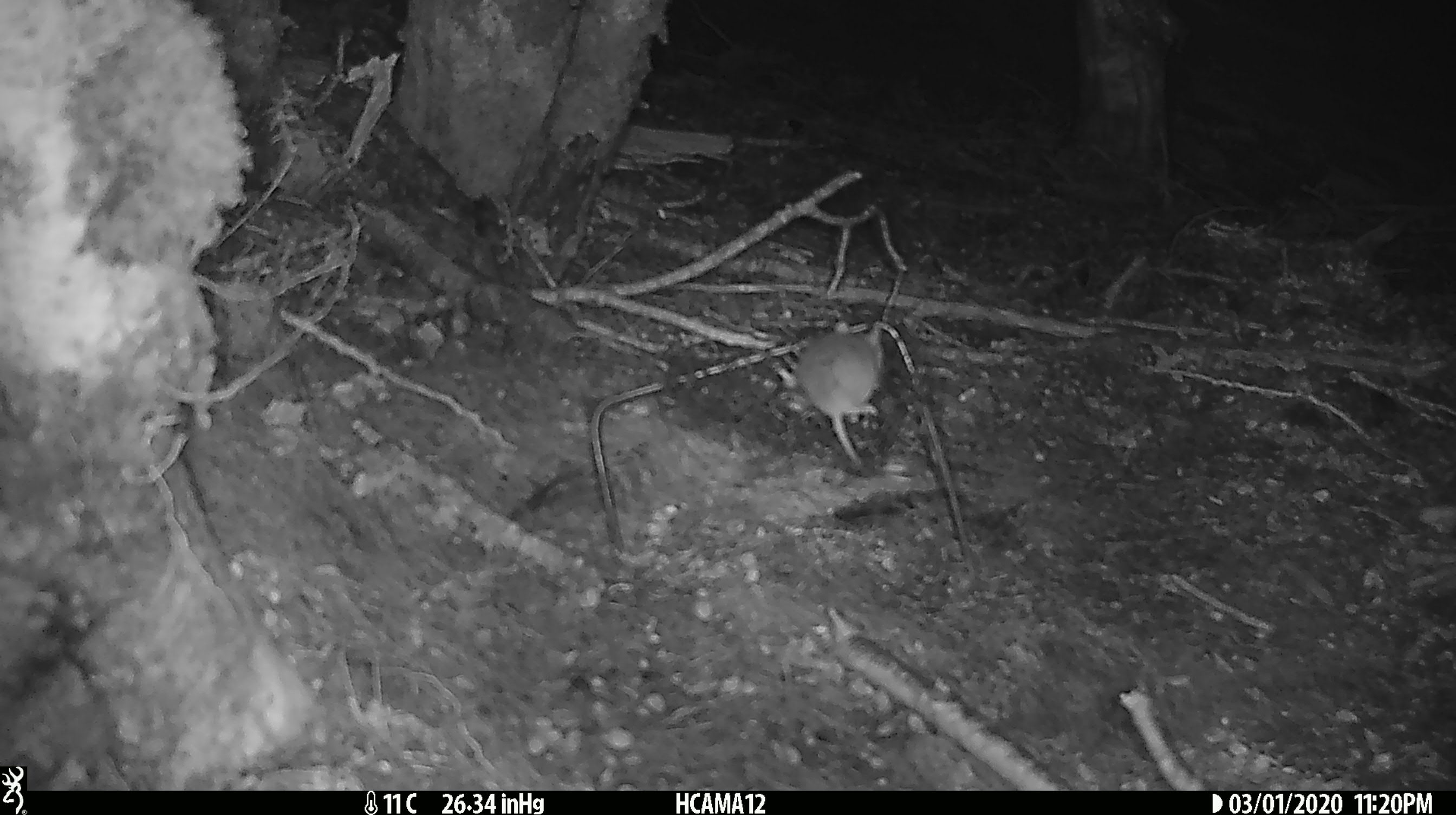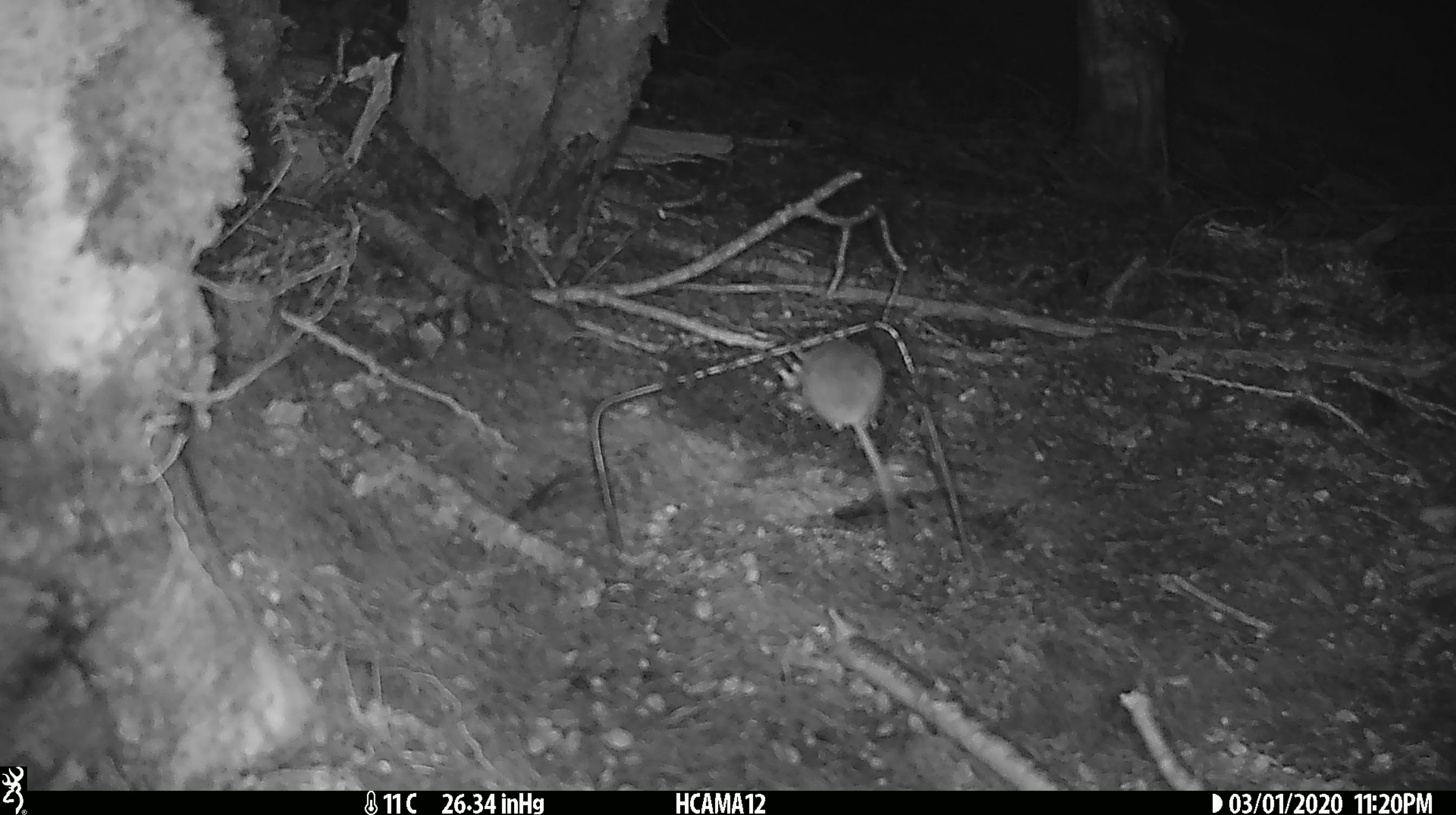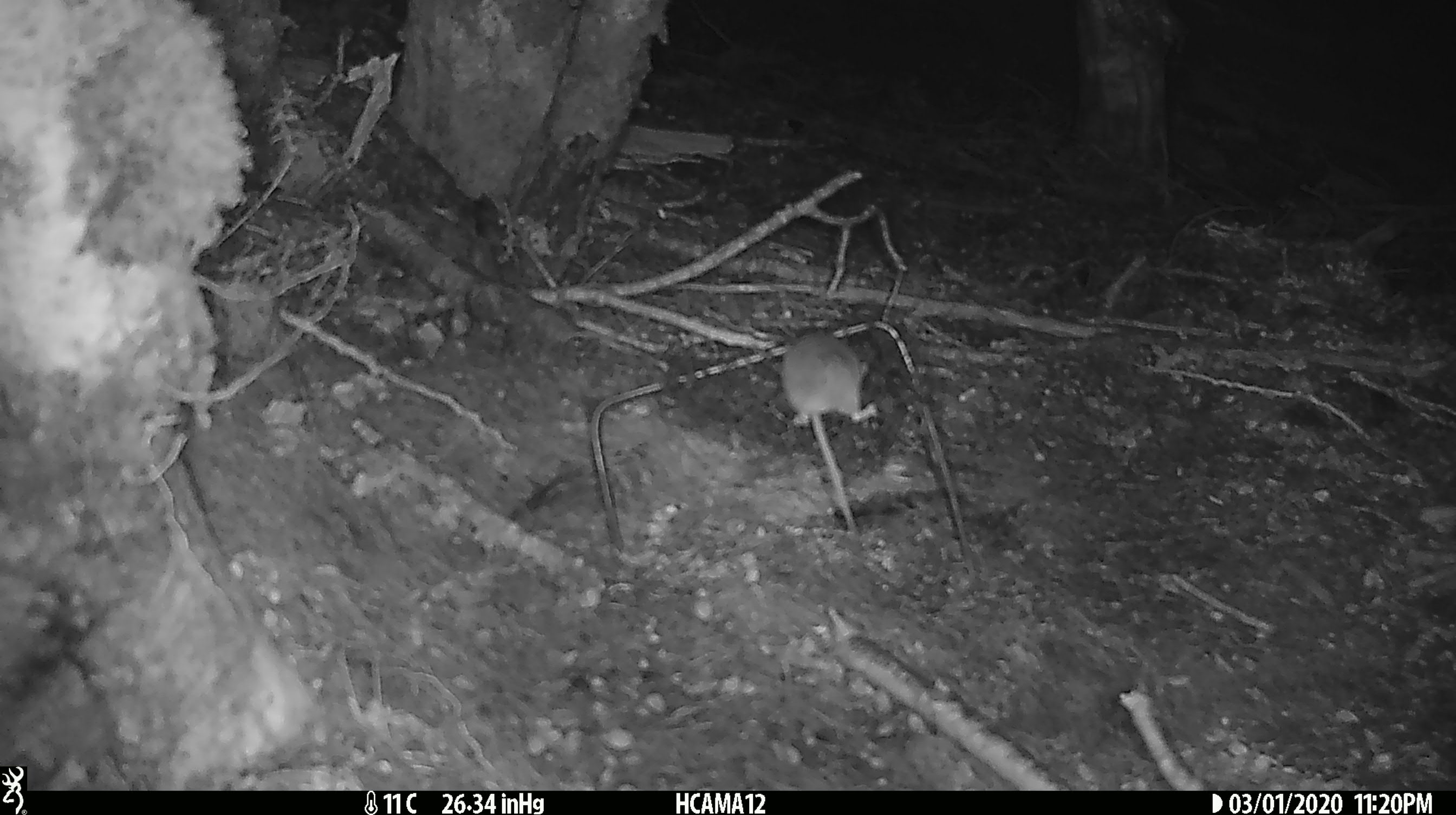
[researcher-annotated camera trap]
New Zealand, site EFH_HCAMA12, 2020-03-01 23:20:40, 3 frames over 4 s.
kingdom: Animalia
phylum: Chordata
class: Mammalia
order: Rodentia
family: Muridae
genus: Mus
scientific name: Mus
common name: mouse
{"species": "mouse (Mus)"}